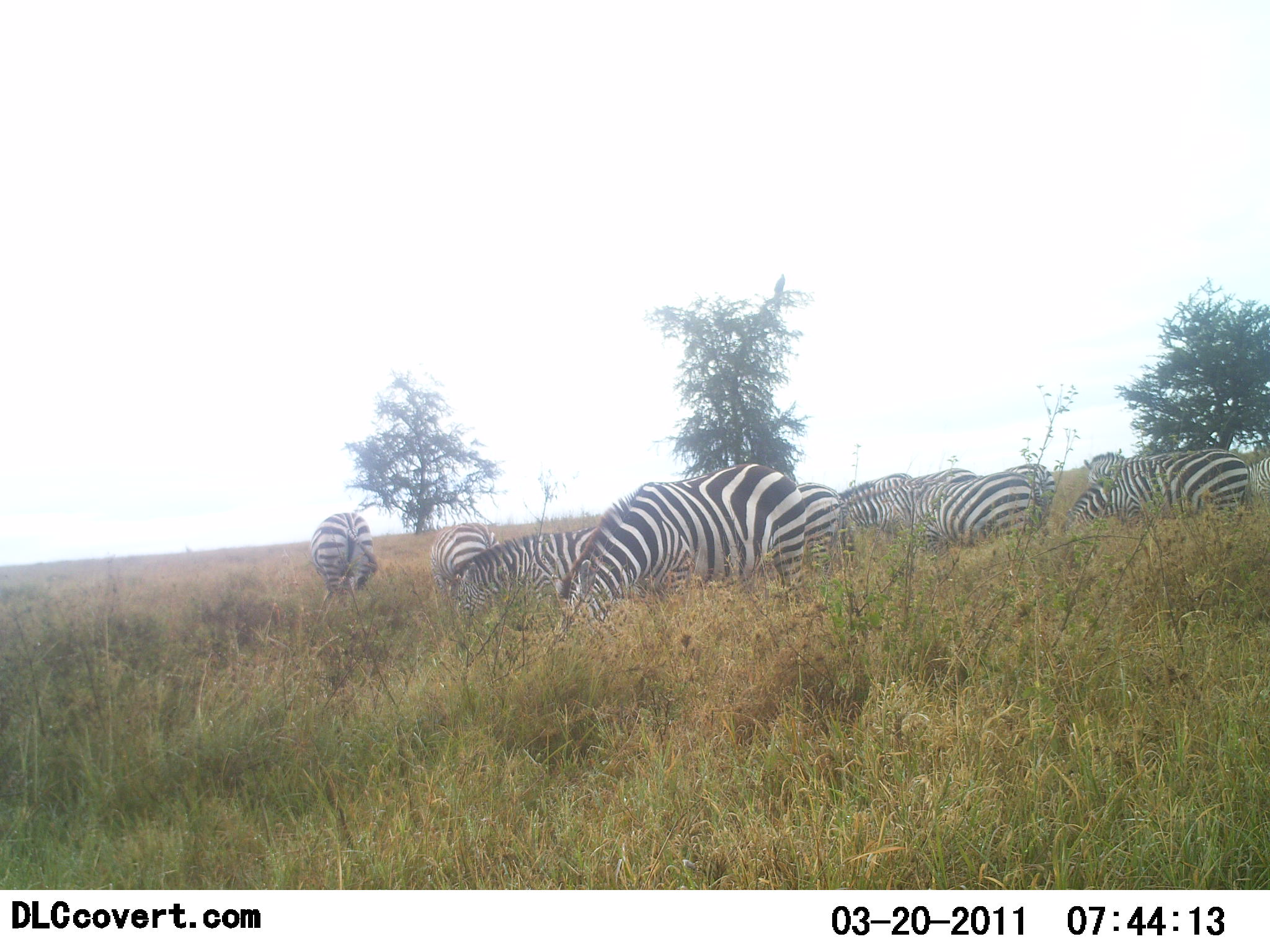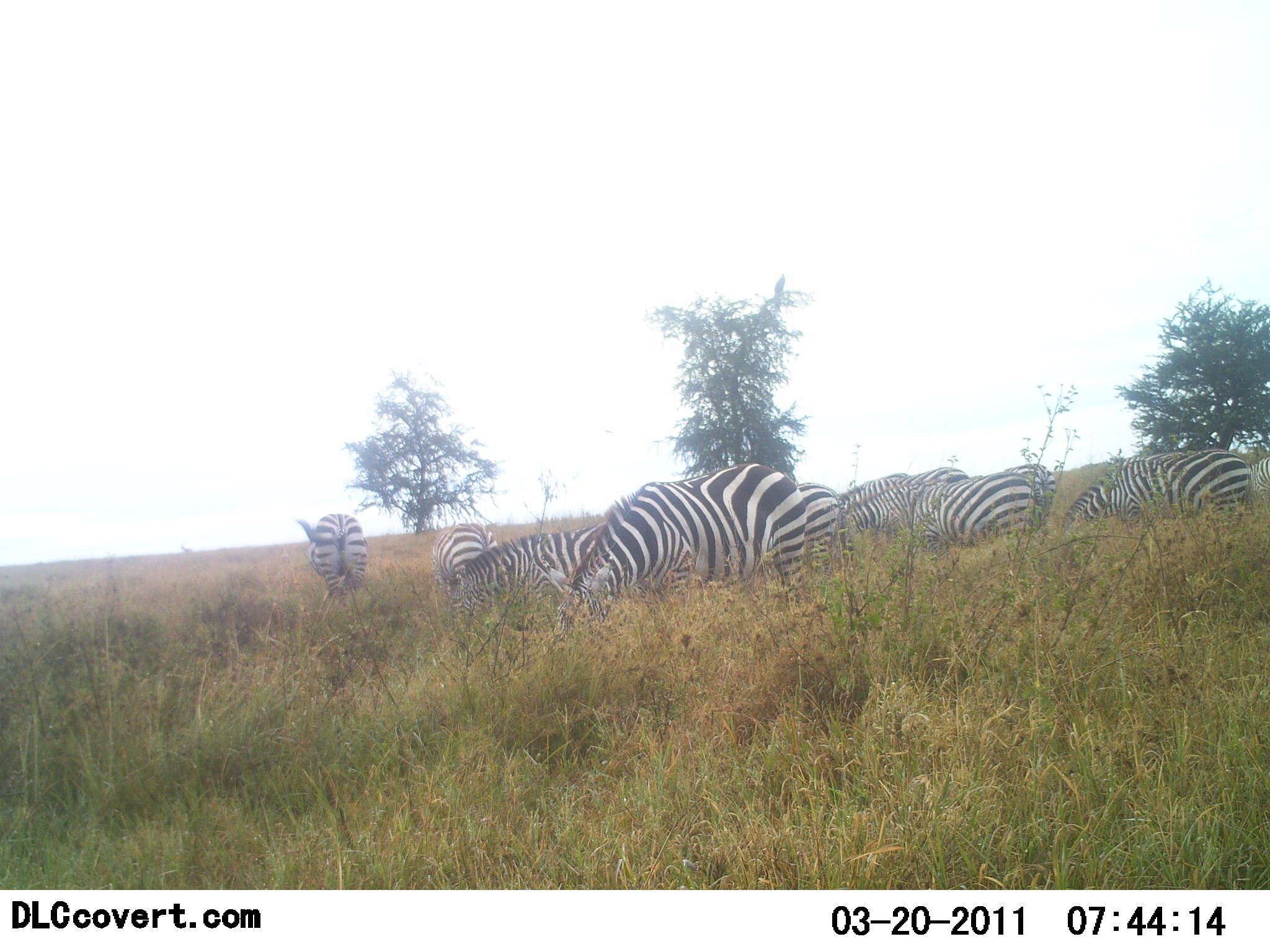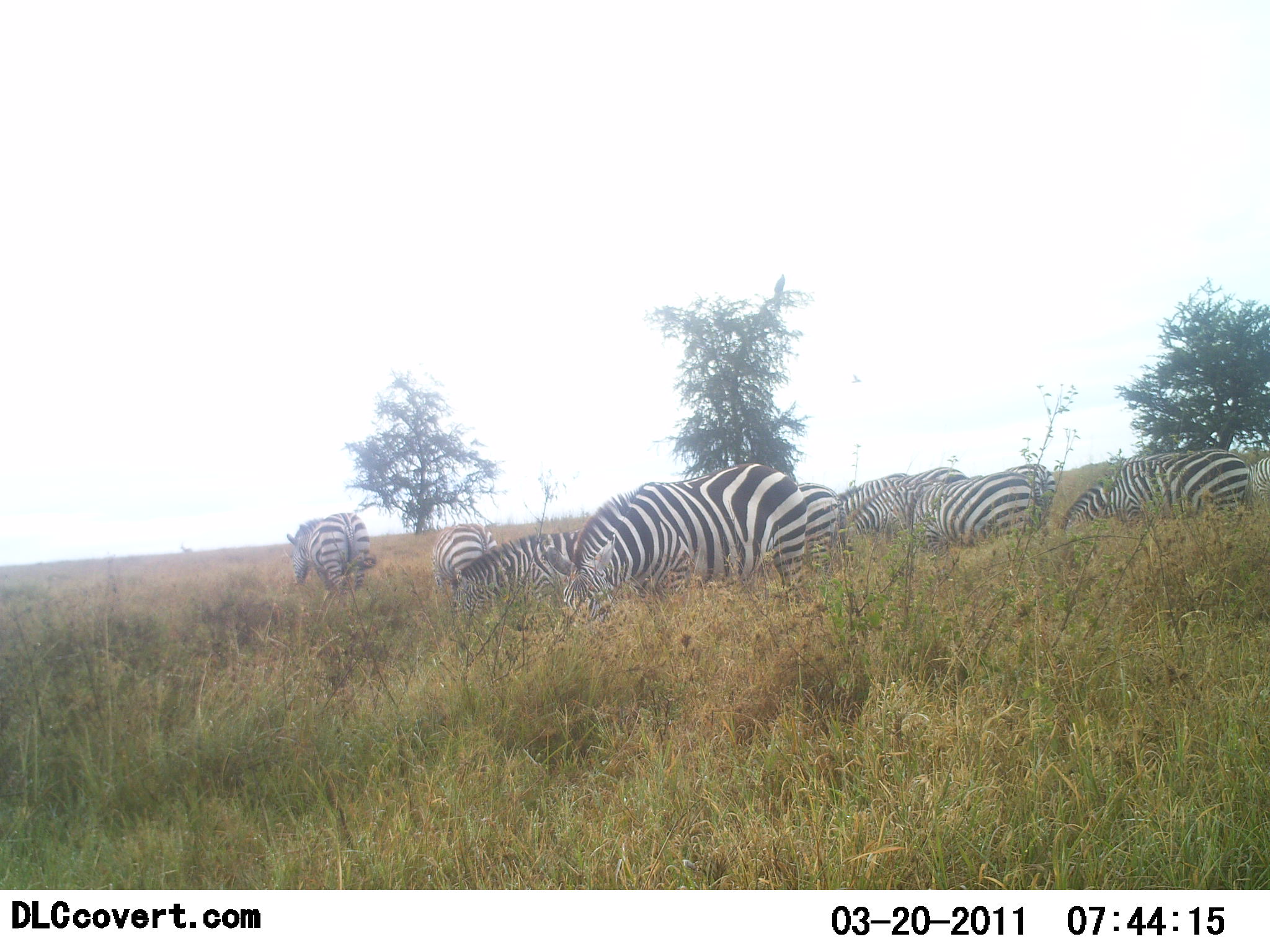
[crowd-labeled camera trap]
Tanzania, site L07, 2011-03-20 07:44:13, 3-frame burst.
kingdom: Animalia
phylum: Chordata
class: Mammalia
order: Perissodactyla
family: Equidae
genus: Equus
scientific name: Equus quagga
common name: plains zebra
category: zebra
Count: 11-50.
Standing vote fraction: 20%.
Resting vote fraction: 0%.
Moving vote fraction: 0%.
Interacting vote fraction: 0%.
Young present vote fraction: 0%.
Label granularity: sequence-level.